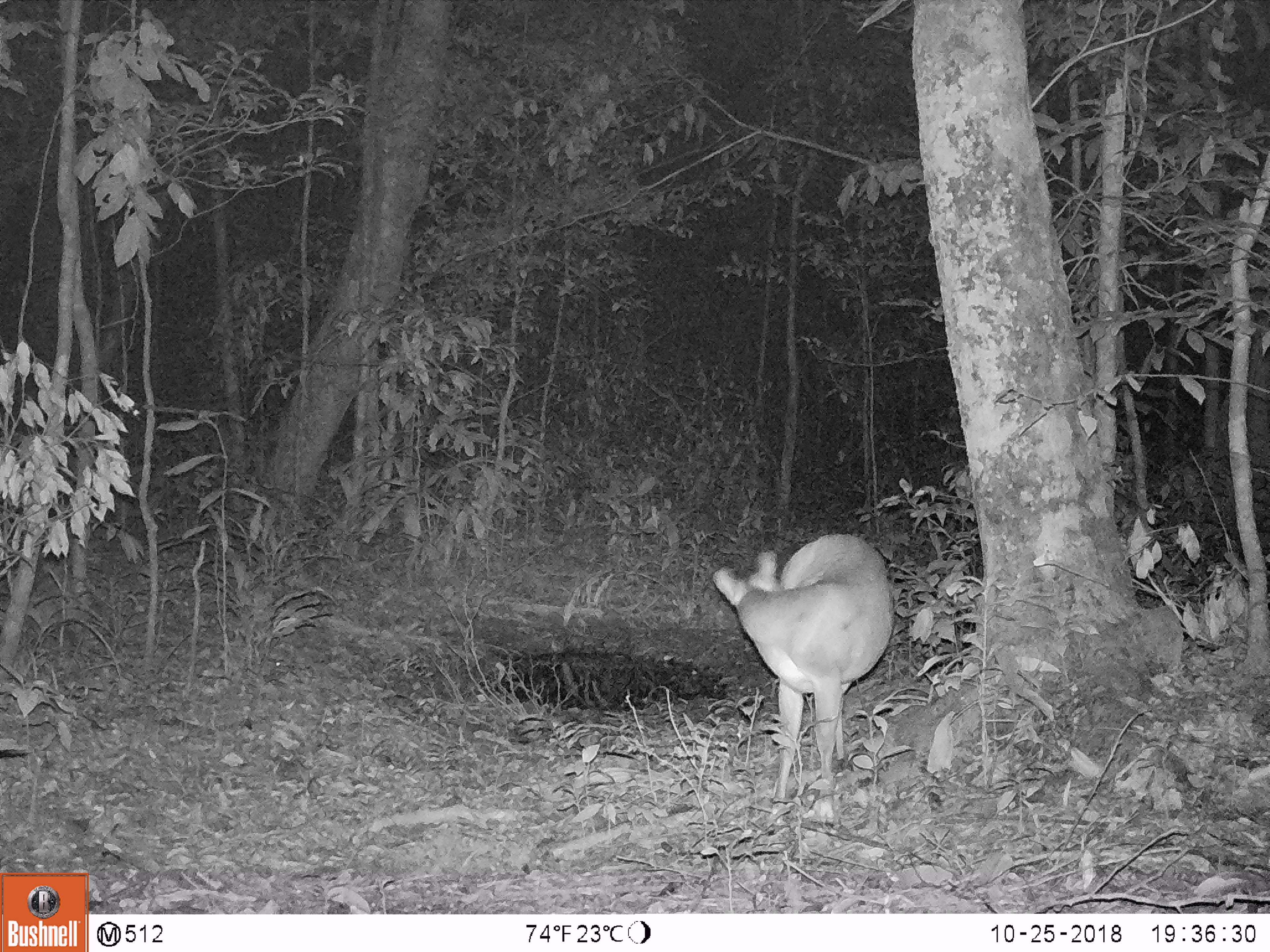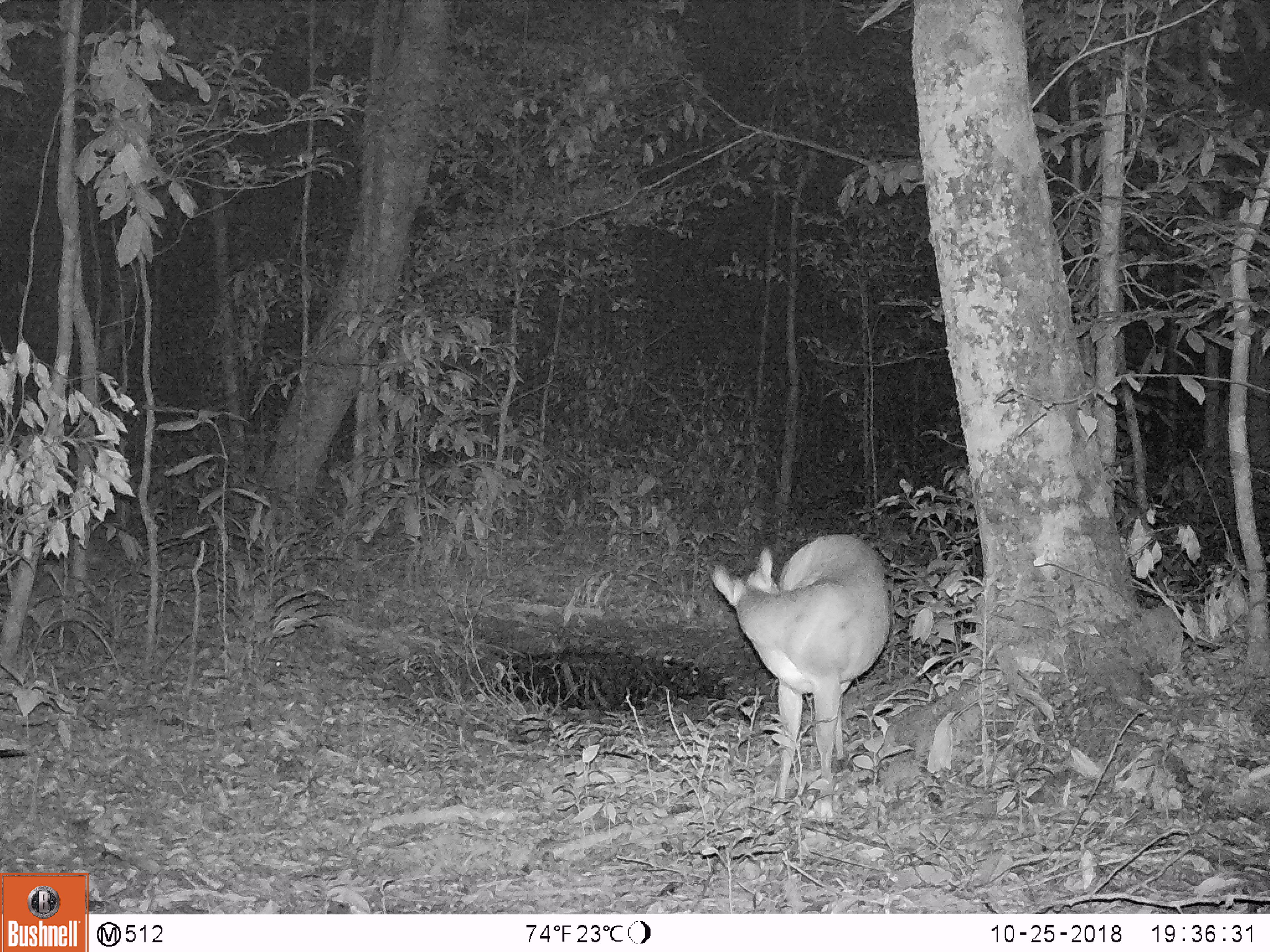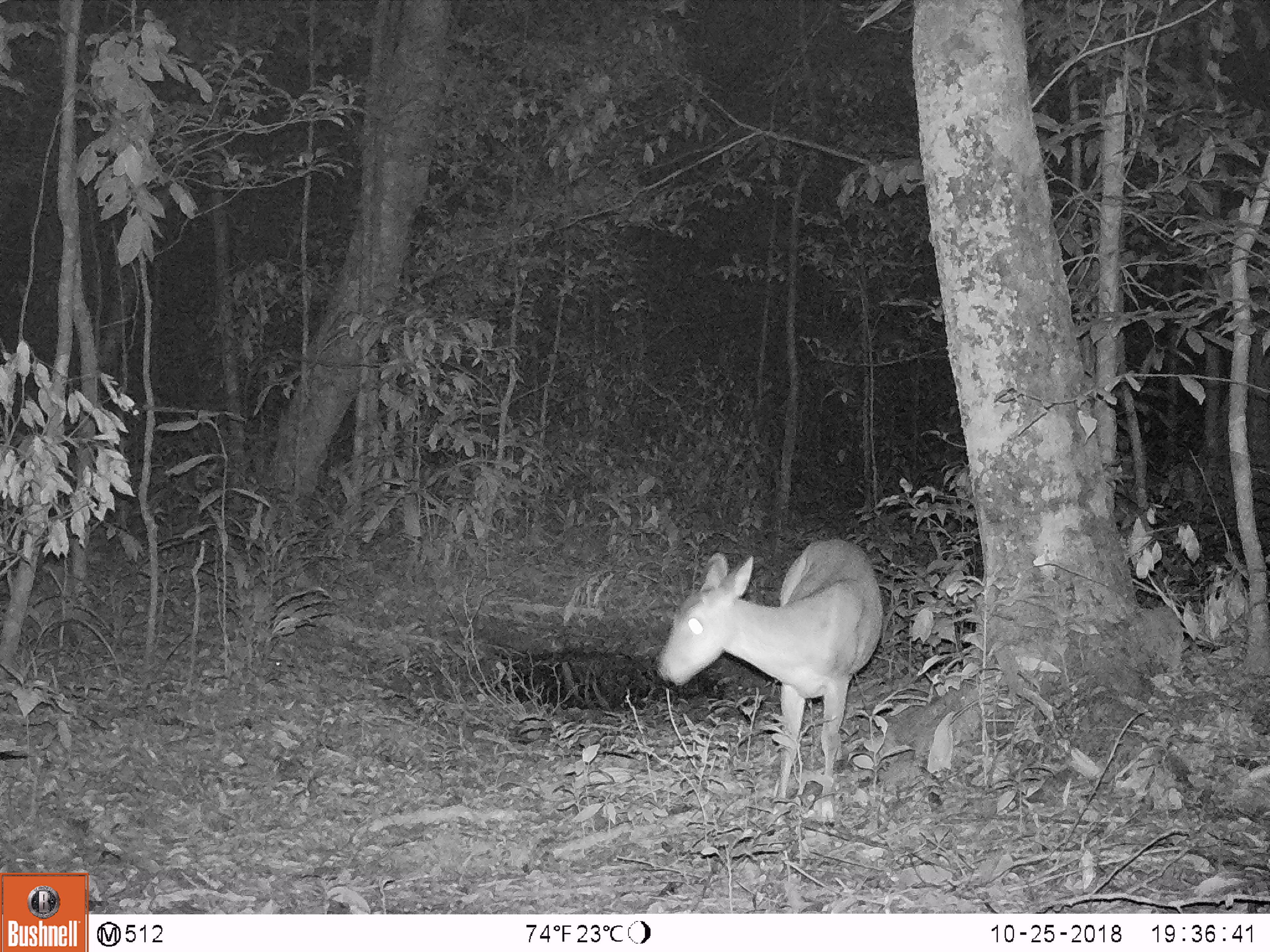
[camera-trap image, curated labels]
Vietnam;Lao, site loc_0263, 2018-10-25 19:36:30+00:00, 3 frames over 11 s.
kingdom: Animalia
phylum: Chordata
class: Mammalia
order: Artiodactyla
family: Cervidae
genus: Muntiacus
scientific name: Muntiacus vuquangensis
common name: large-antlered muntjac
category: large antlered muntjac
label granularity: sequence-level